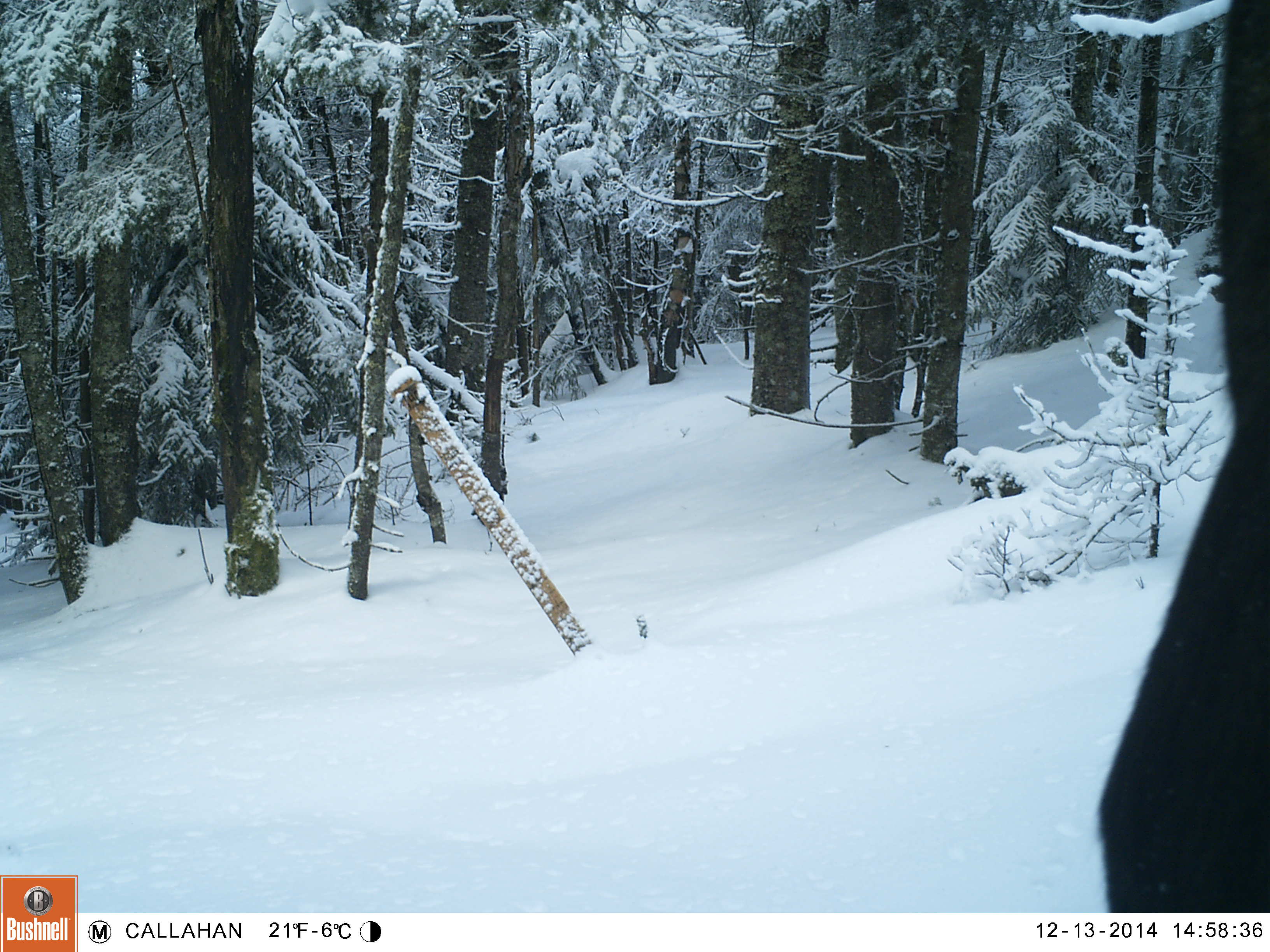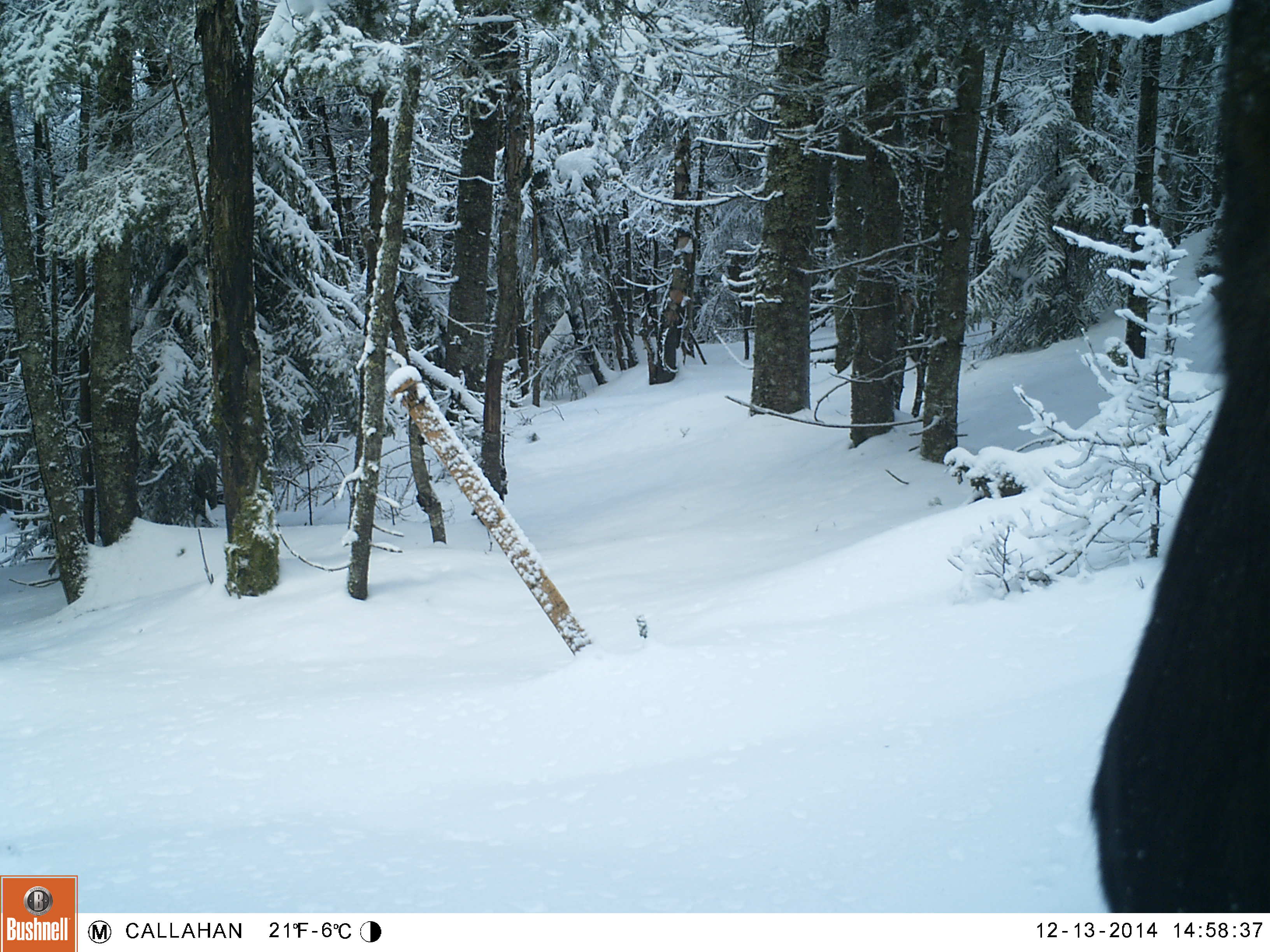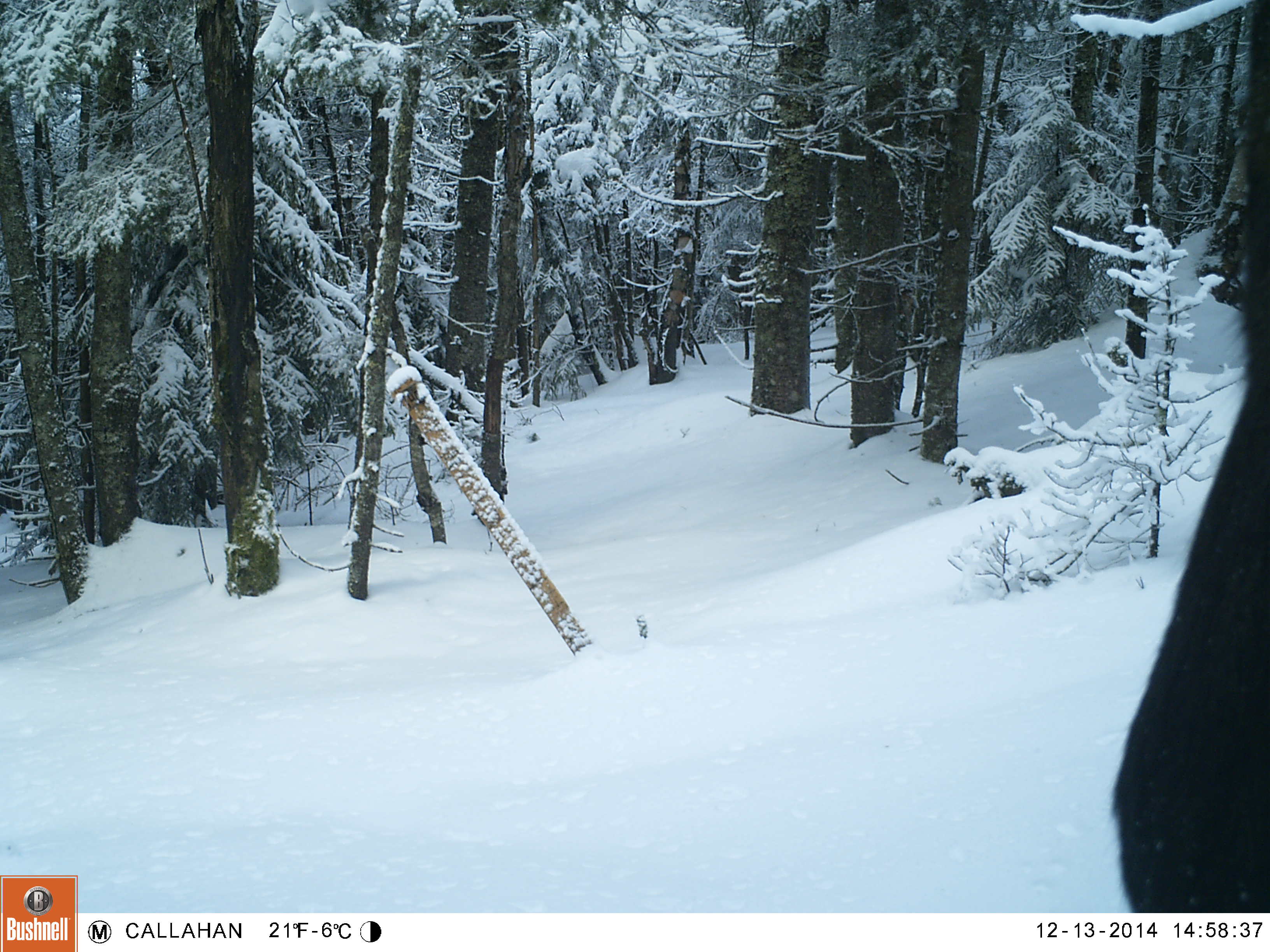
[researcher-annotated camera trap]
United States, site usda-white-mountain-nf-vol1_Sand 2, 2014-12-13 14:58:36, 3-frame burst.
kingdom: Animalia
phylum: Chordata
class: Mammalia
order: Artiodactyla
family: Cervidae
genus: Alces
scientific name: Alces alces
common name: moose